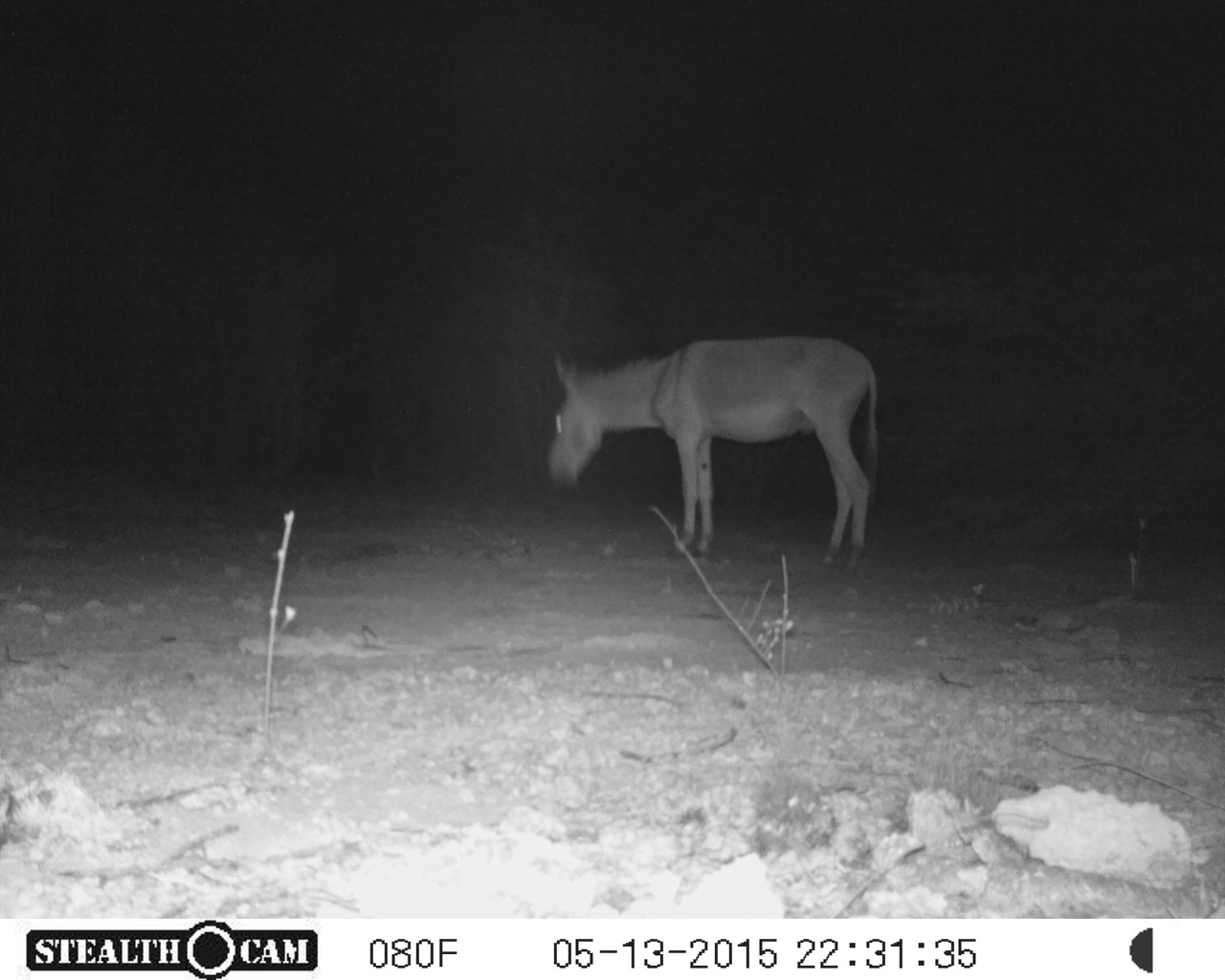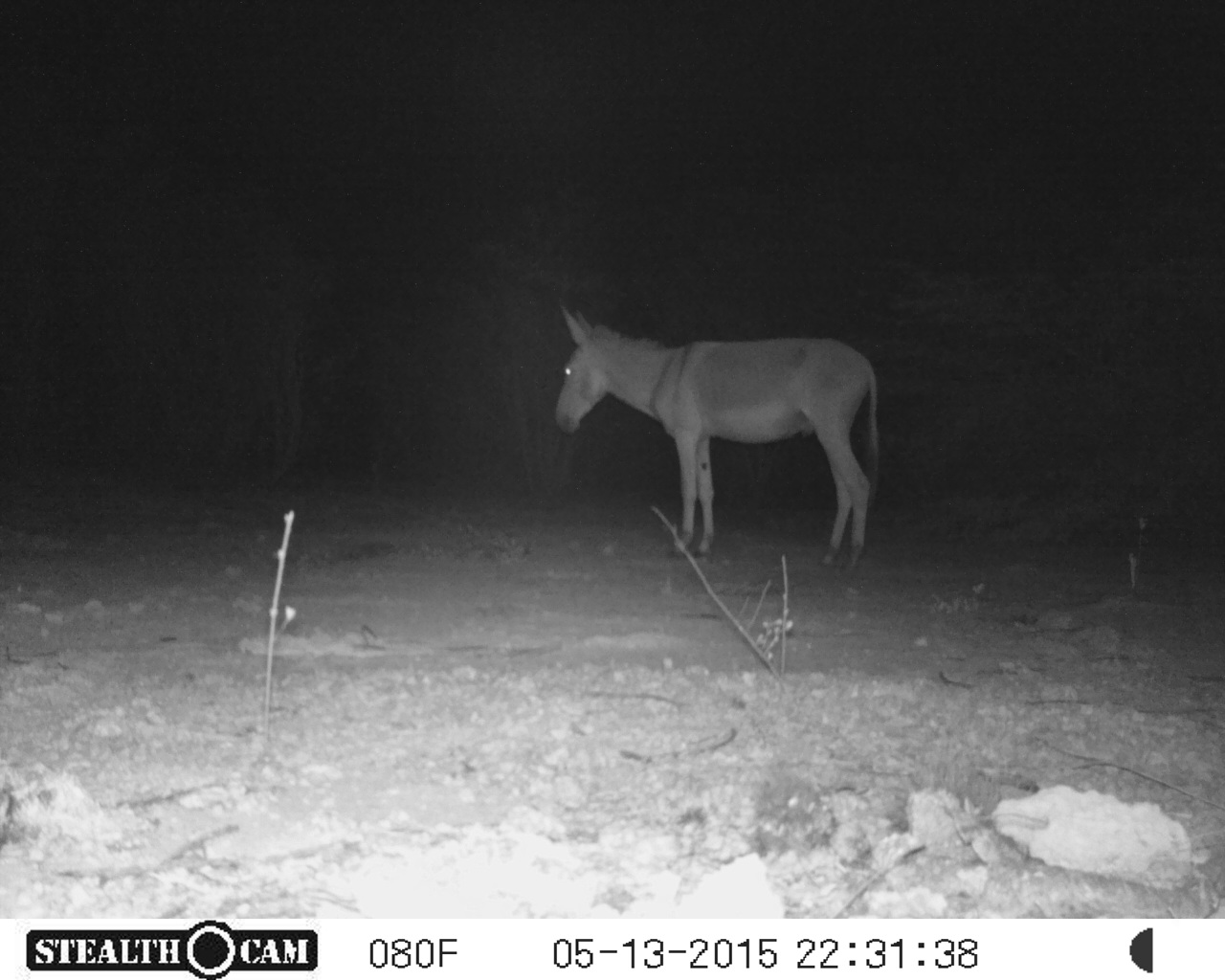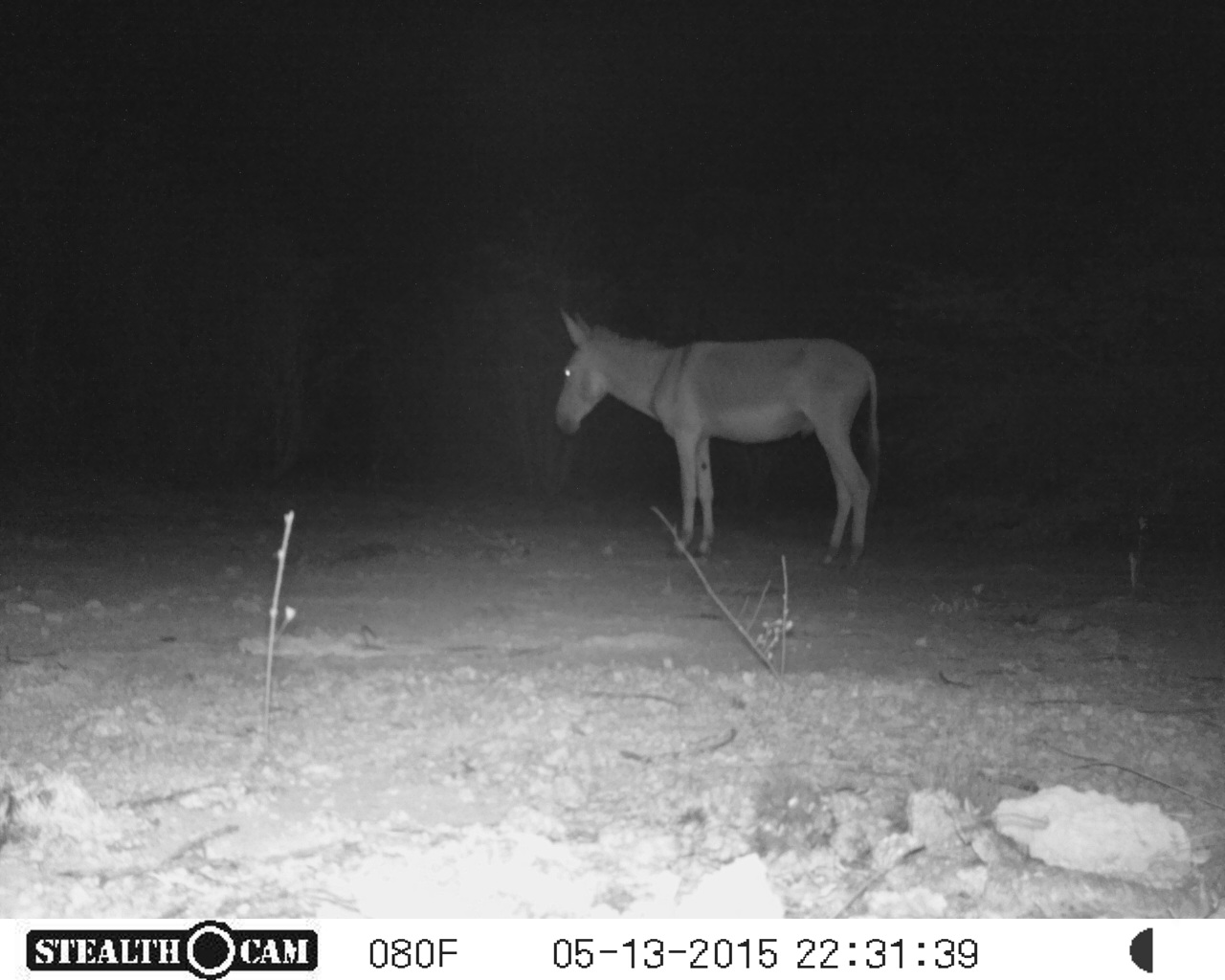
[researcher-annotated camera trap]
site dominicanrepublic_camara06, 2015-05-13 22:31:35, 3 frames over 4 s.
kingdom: Animalia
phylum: Chordata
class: Mammalia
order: Perissodactyla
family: Equidae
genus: Equus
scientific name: Equus asinus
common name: donkey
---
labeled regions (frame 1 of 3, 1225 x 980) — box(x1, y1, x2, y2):
donkey: box(544, 334, 884, 573)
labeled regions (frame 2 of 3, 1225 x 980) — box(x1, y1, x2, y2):
donkey: box(548, 301, 882, 579)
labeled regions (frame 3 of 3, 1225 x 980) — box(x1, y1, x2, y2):
donkey: box(549, 306, 883, 572)